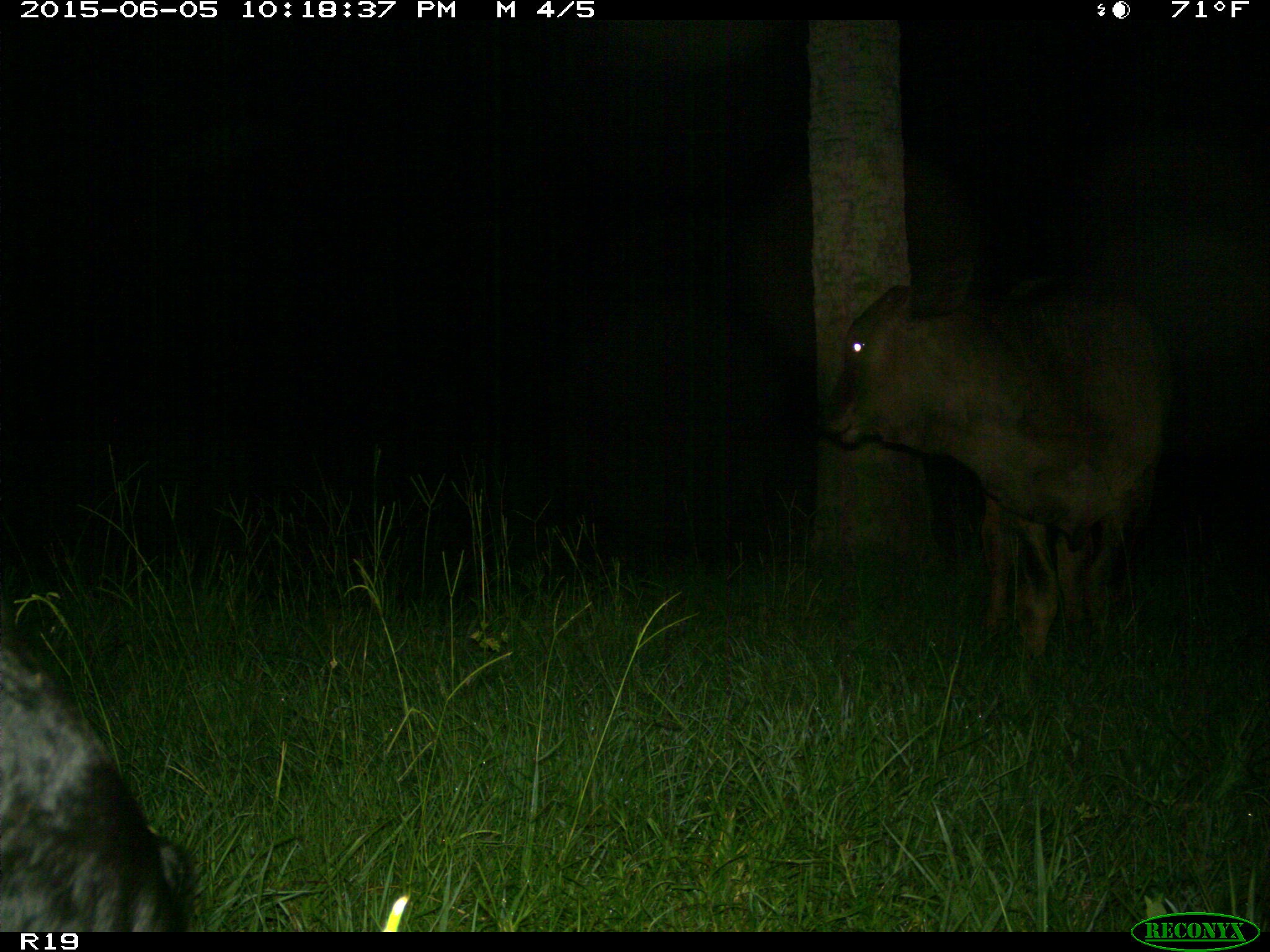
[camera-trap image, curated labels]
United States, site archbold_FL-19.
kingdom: Animalia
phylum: Chordata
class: Mammalia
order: Artiodactyla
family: Bovidae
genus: Bos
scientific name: Bos taurus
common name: domestic cow